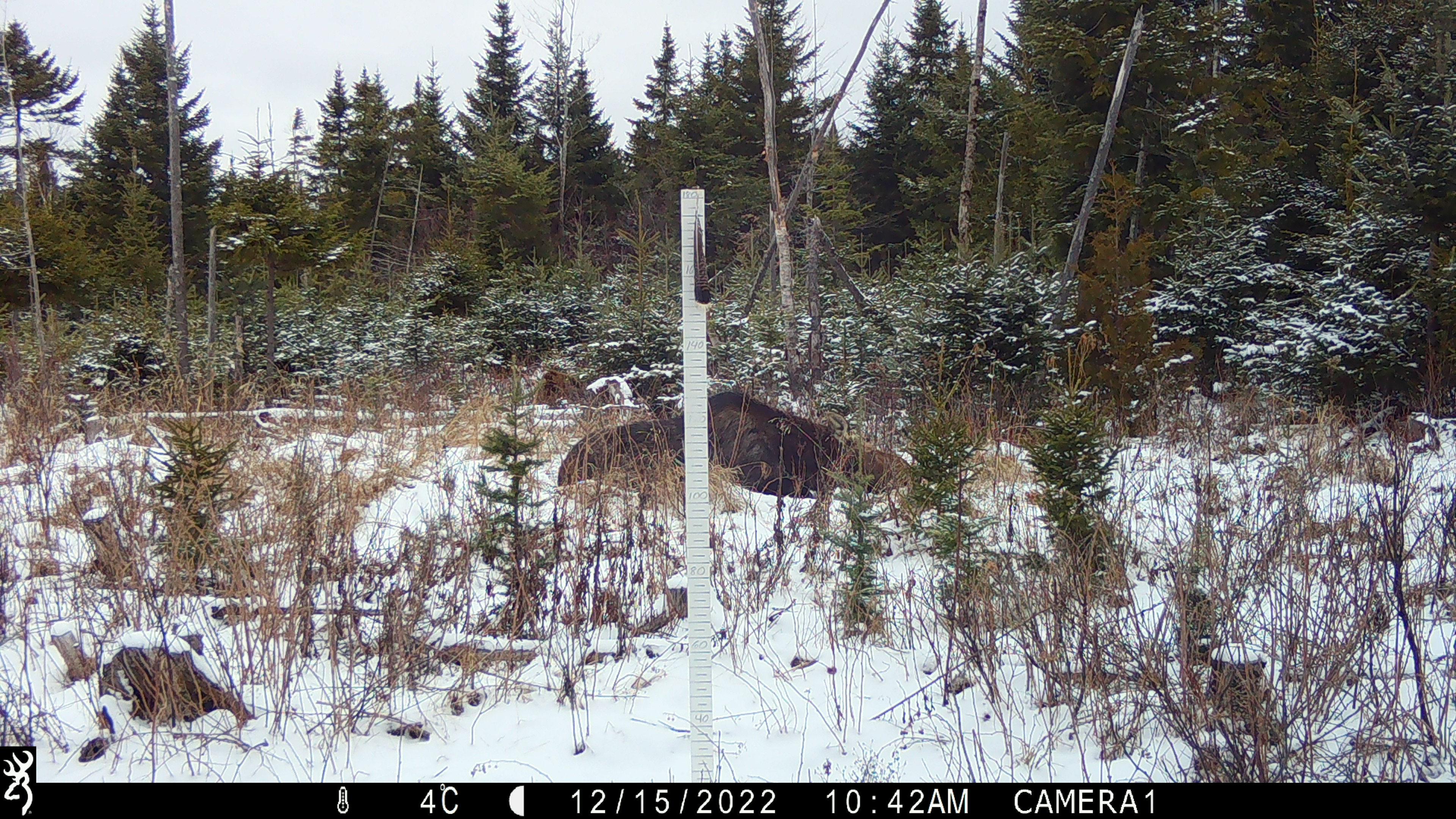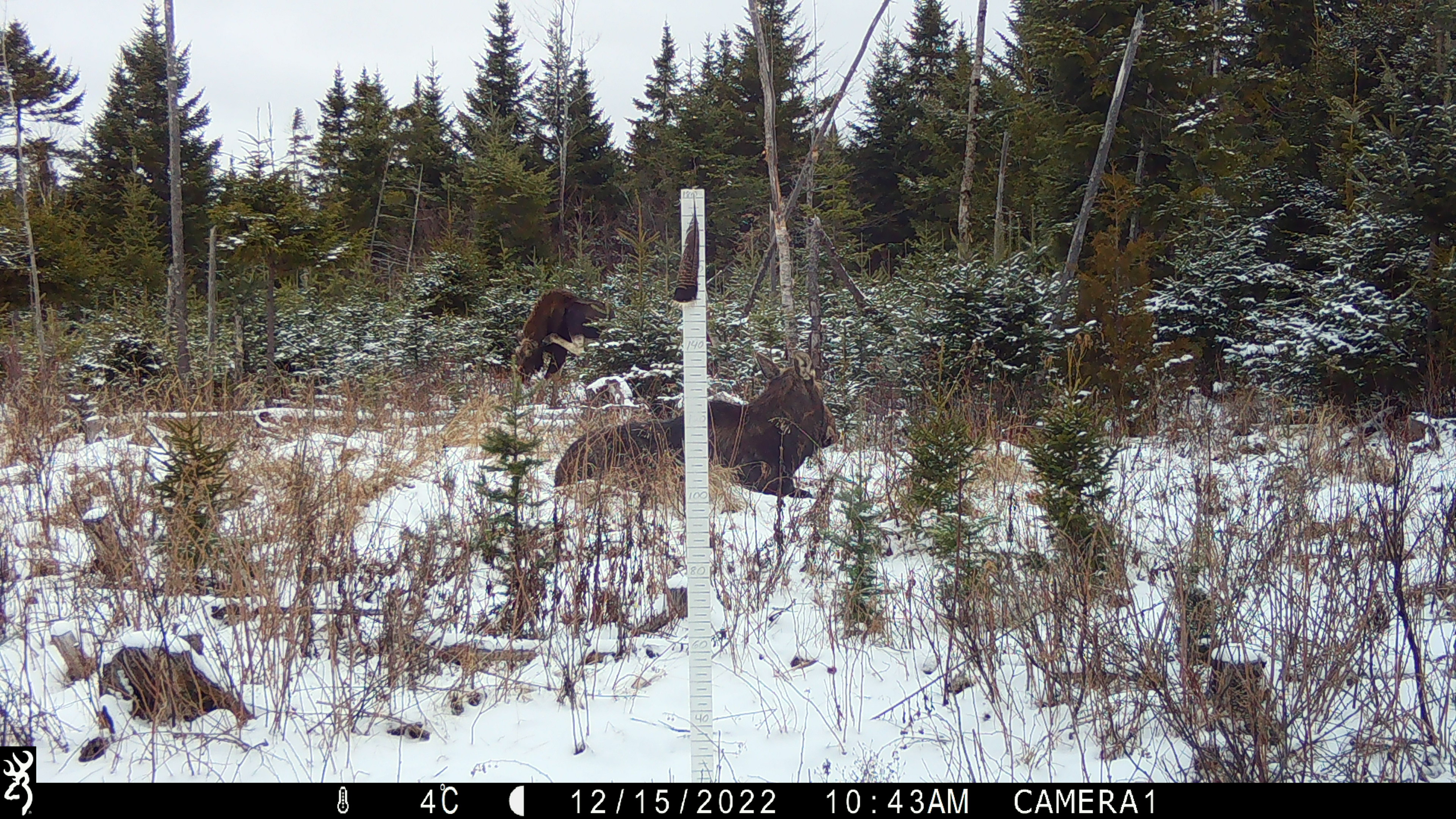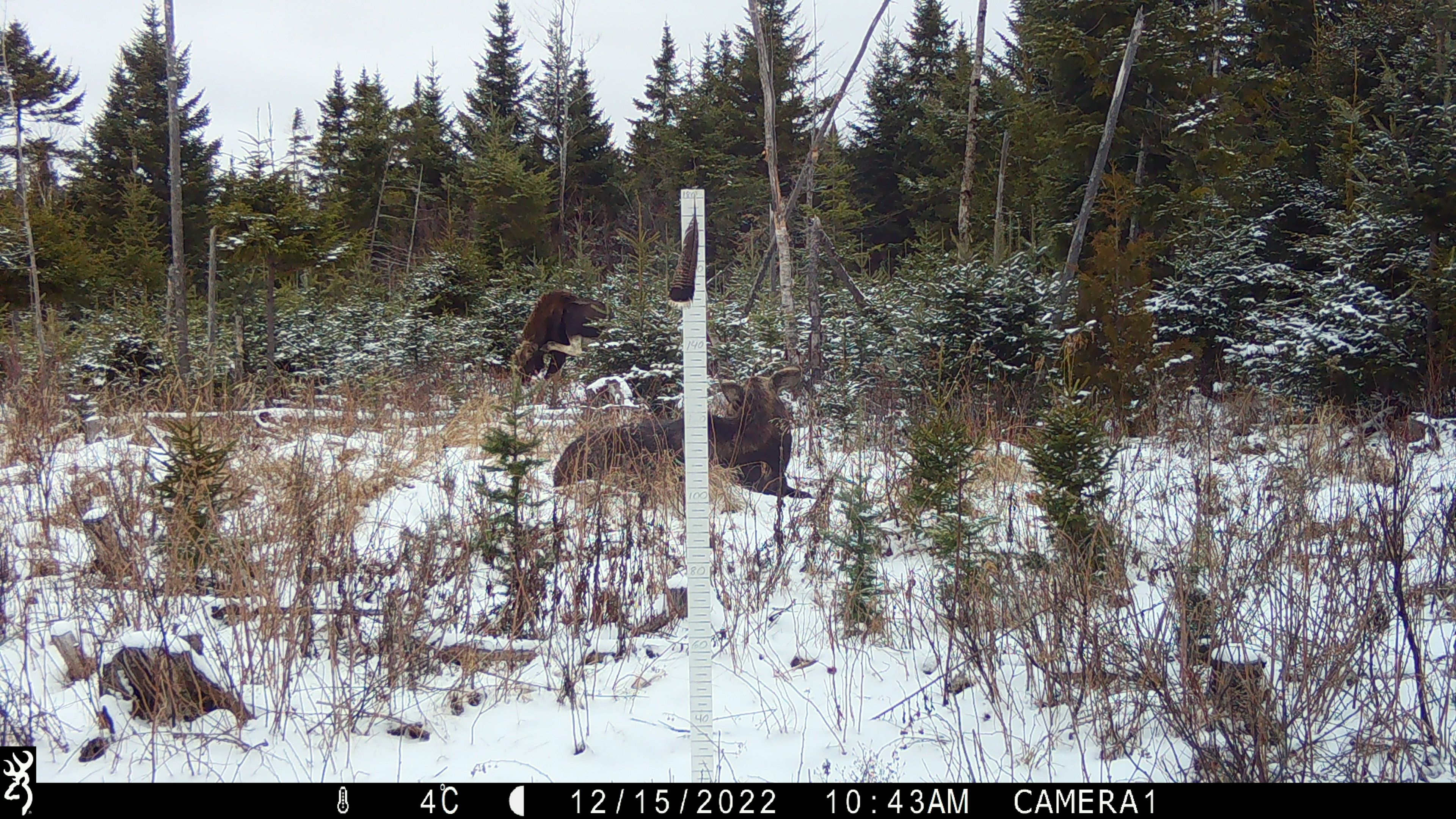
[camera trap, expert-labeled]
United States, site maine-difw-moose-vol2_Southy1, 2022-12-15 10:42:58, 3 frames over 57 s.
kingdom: Animalia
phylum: Chordata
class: Mammalia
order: Artiodactyla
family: Cervidae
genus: Alces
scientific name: Alces alces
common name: moose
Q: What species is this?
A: Moose (Alces alces).